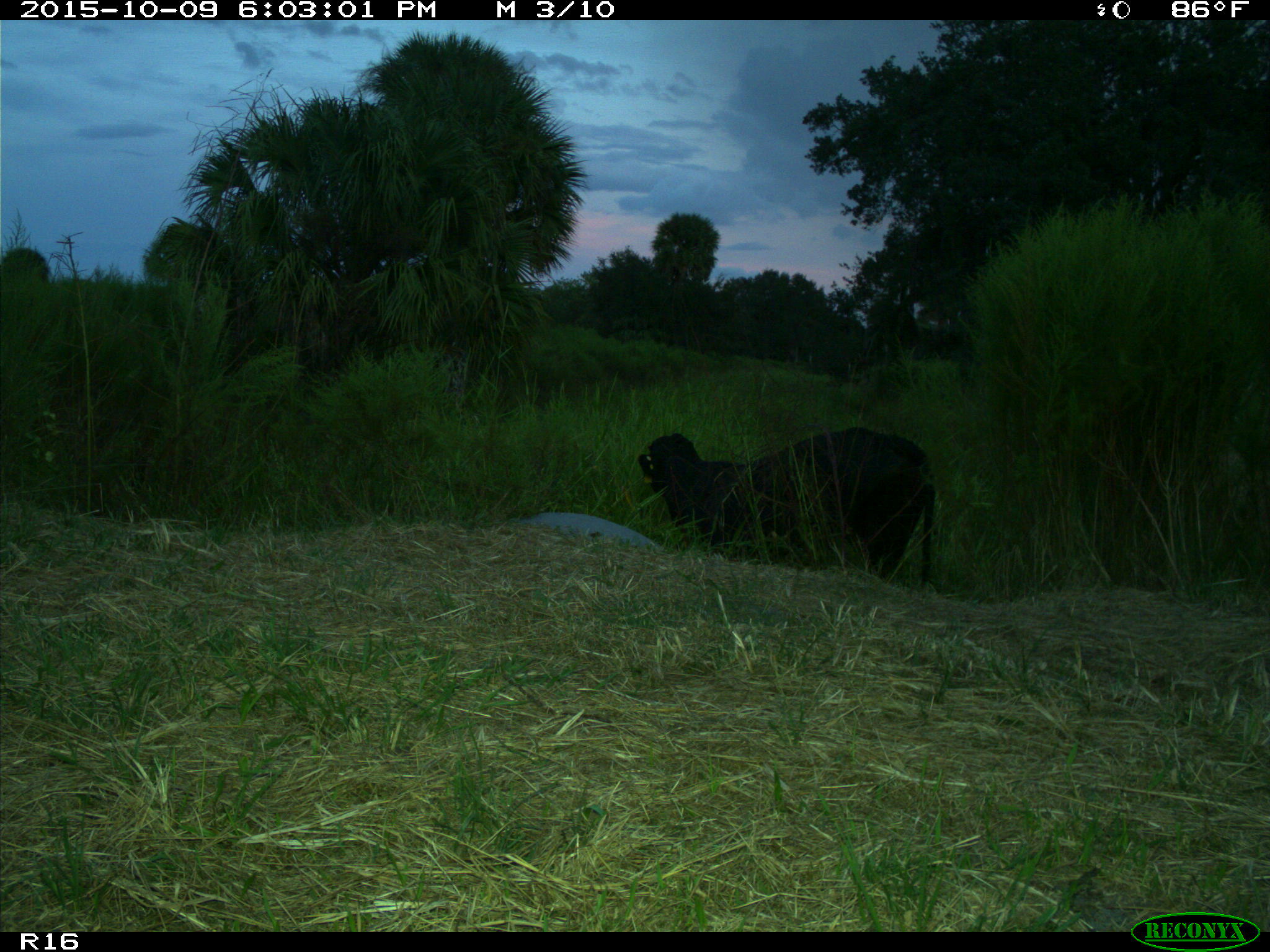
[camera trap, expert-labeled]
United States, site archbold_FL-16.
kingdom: Animalia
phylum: Chordata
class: Mammalia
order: Artiodactyla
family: Bovidae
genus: Bos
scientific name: Bos taurus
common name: domestic cow